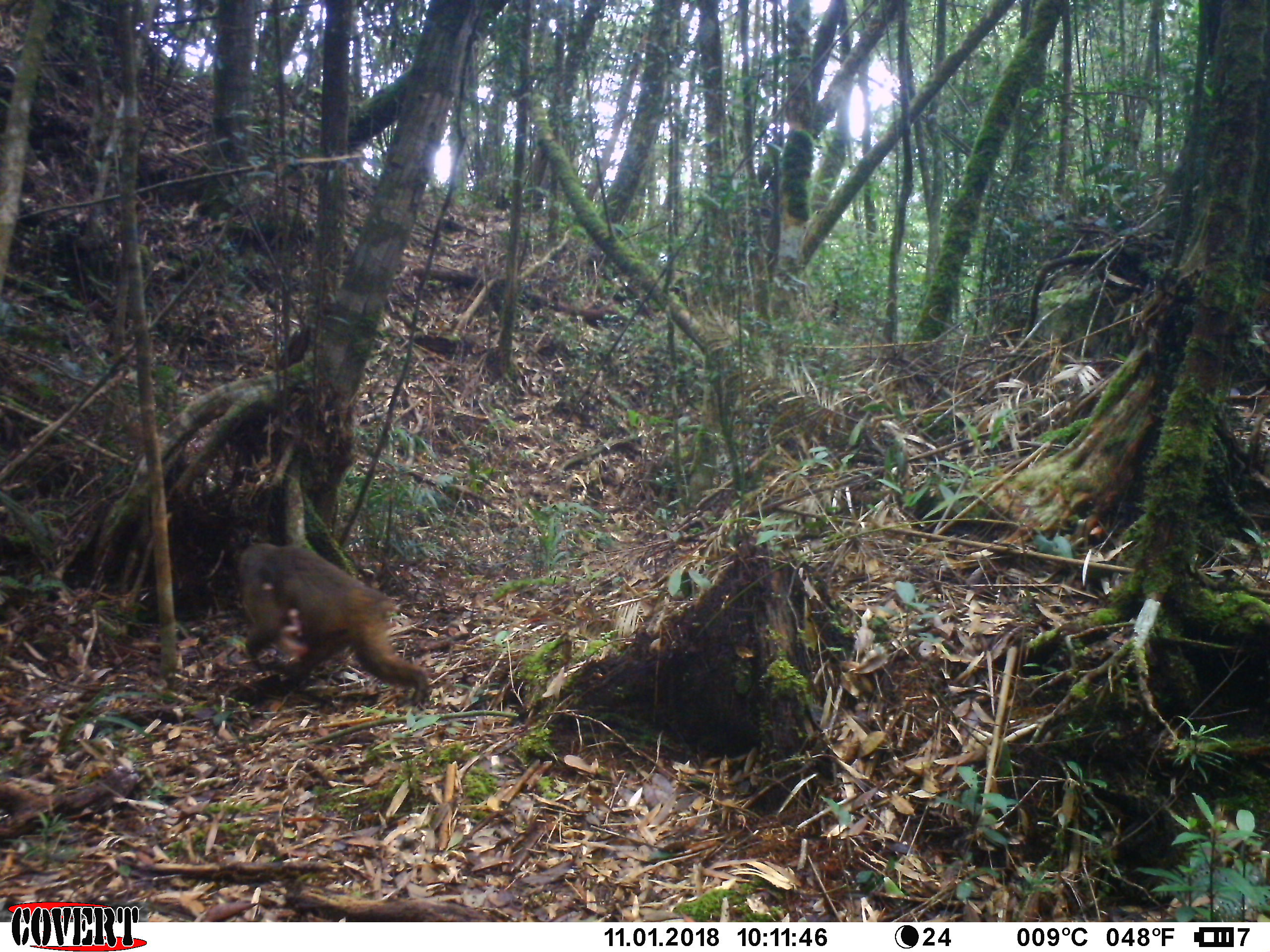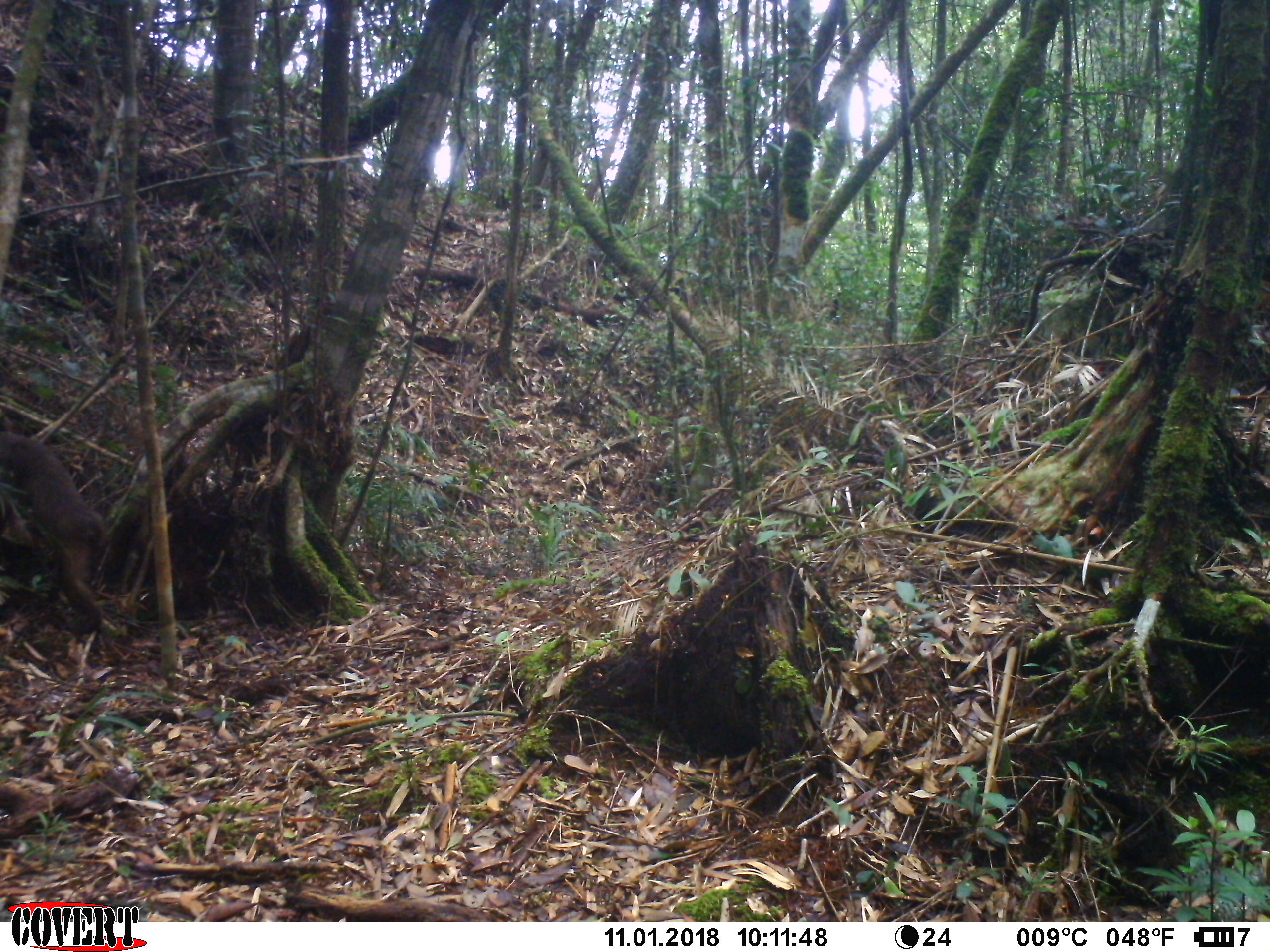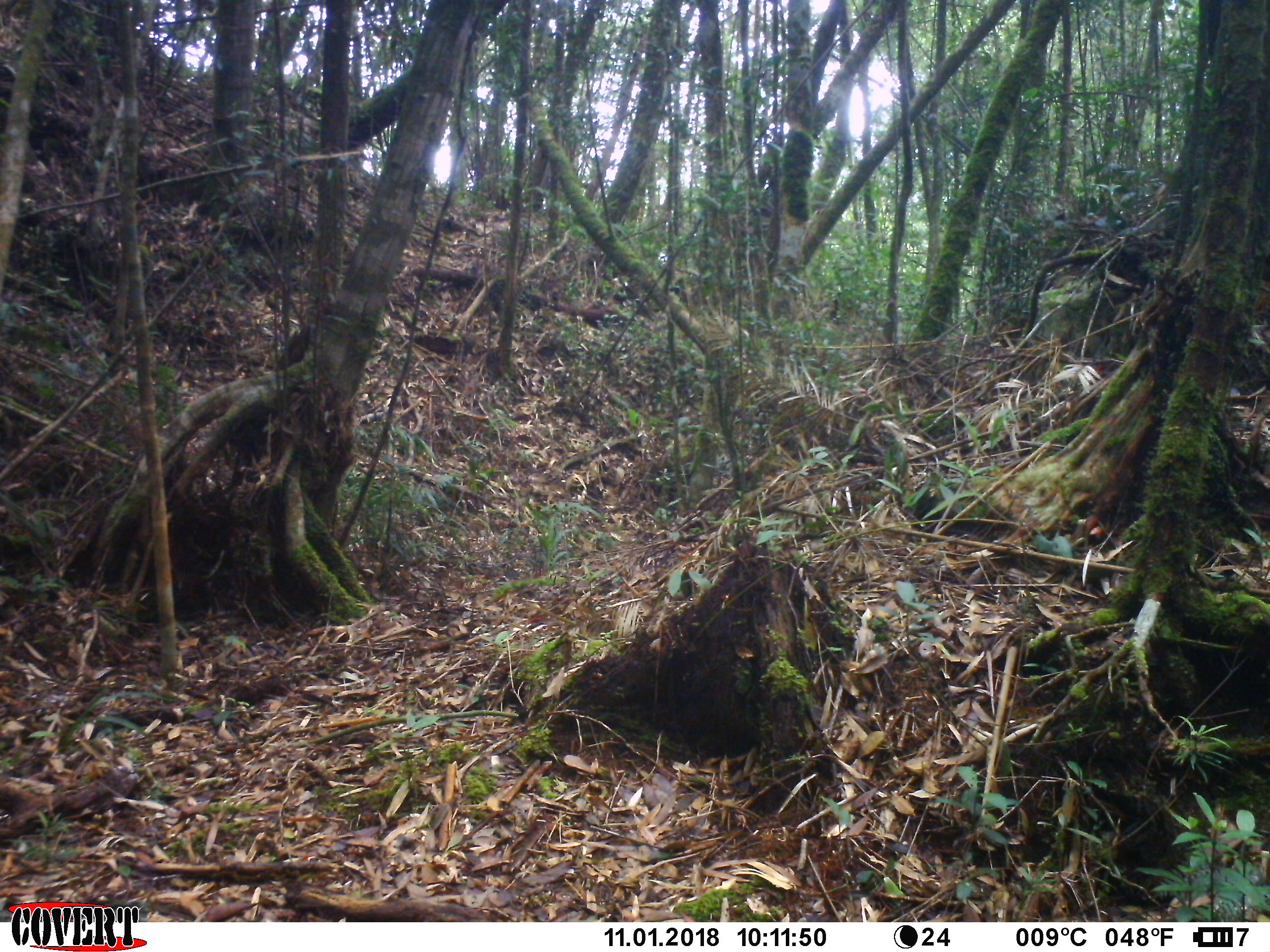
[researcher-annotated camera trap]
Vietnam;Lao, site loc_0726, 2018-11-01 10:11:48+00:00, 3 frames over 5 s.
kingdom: Animalia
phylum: Chordata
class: Mammalia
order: Primates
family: Cercopithecidae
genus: Macaca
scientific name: Macaca arctoides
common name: stump-tailed macaque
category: stump tailed macaque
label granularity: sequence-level